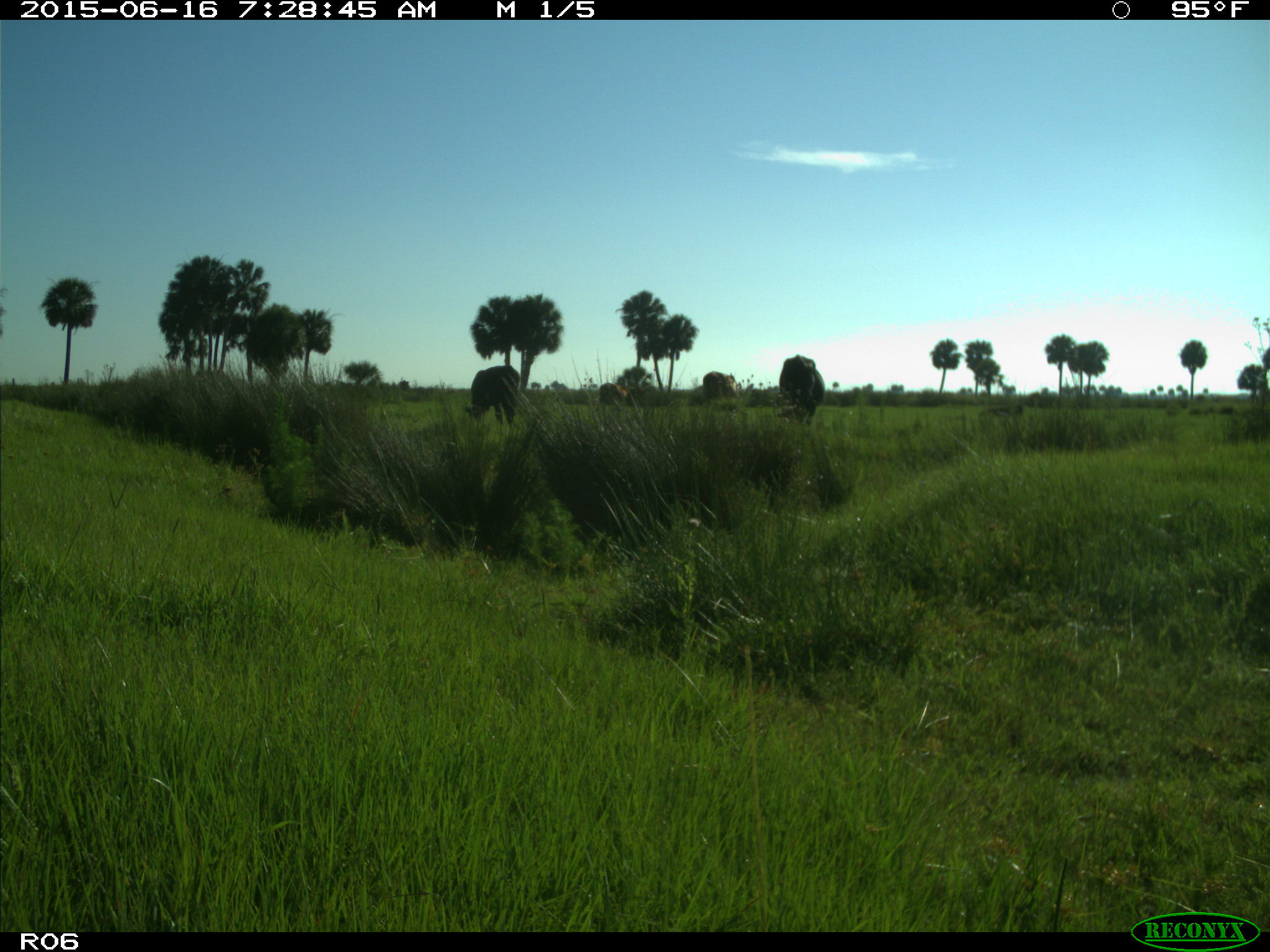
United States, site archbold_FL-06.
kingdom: Animalia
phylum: Chordata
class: Mammalia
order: Artiodactyla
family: Bovidae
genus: Bos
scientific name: Bos taurus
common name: domestic cow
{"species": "Bos taurus (domestic cow)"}